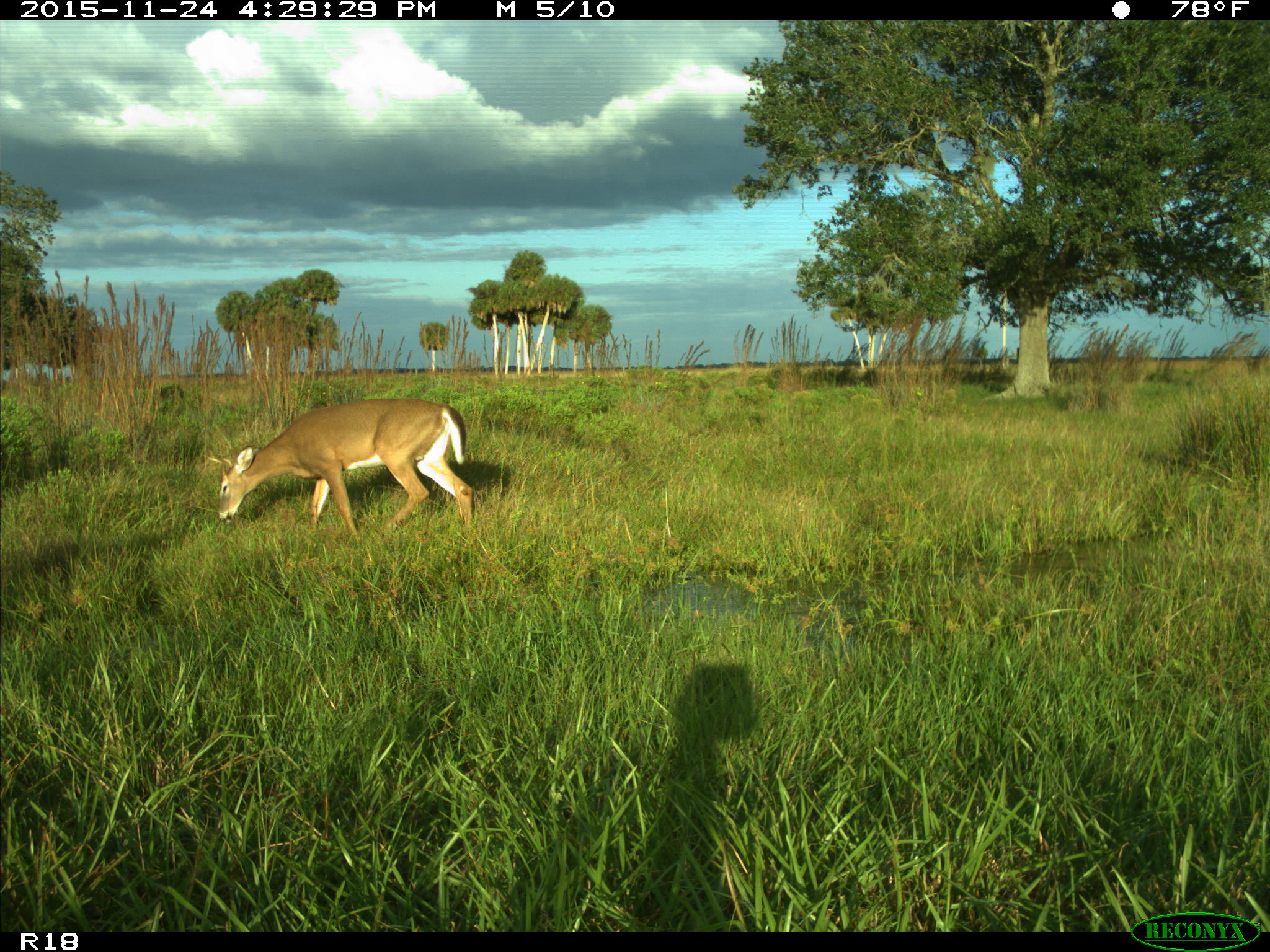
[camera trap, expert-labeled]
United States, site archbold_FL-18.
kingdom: Animalia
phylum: Chordata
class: Mammalia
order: Artiodactyla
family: Cervidae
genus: Odocoileus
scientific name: Odocoileus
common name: deer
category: unidentified deer